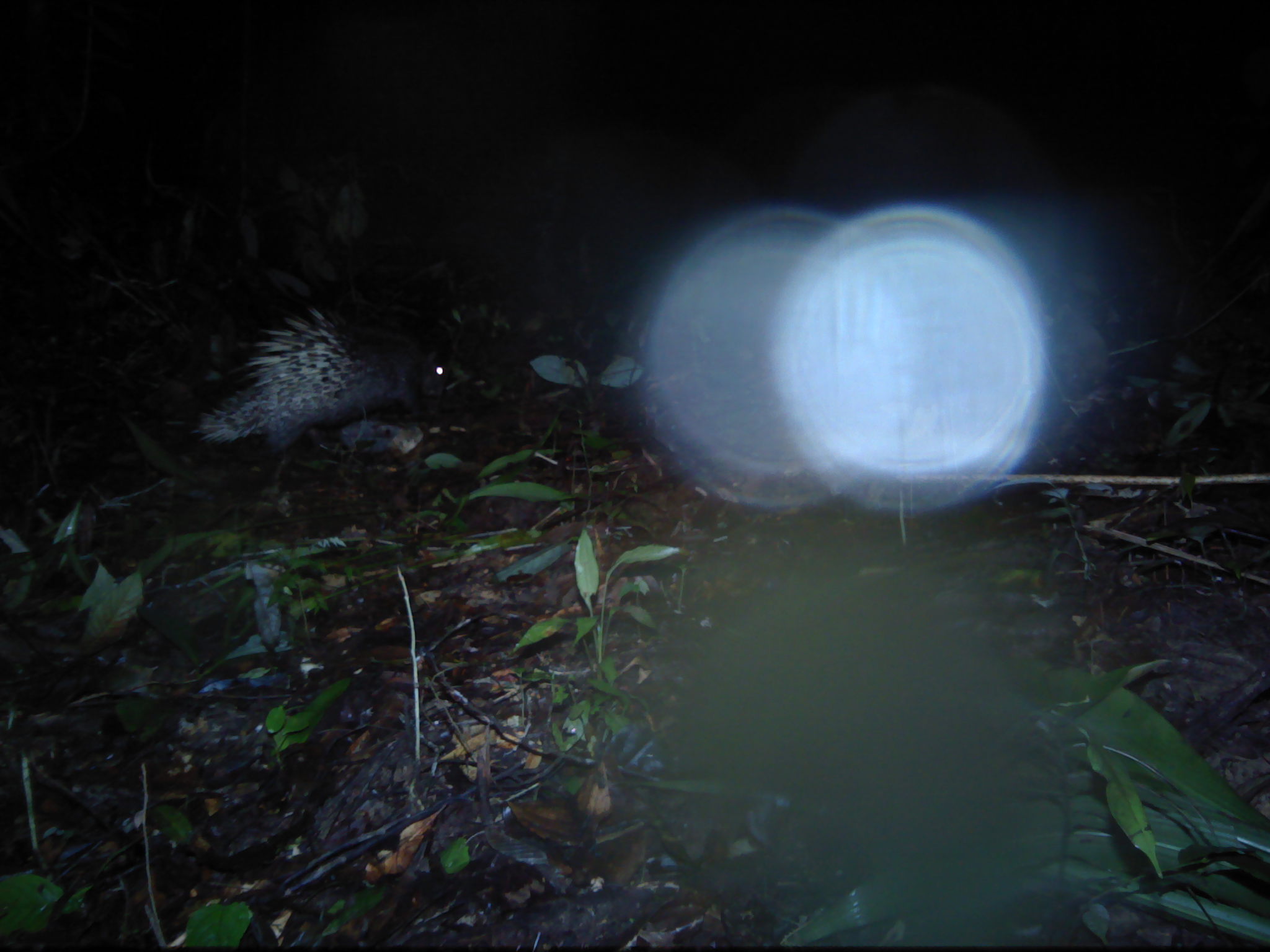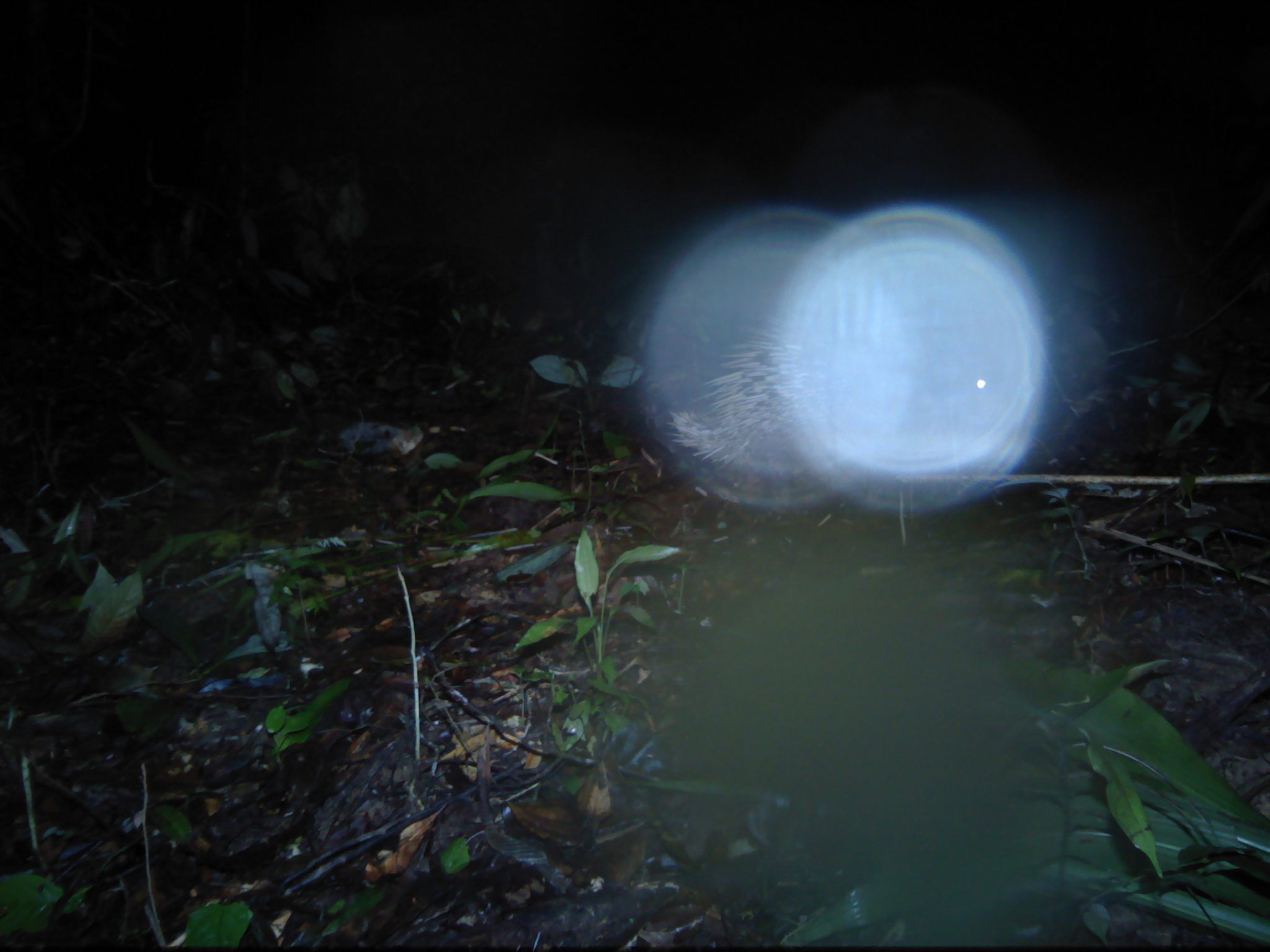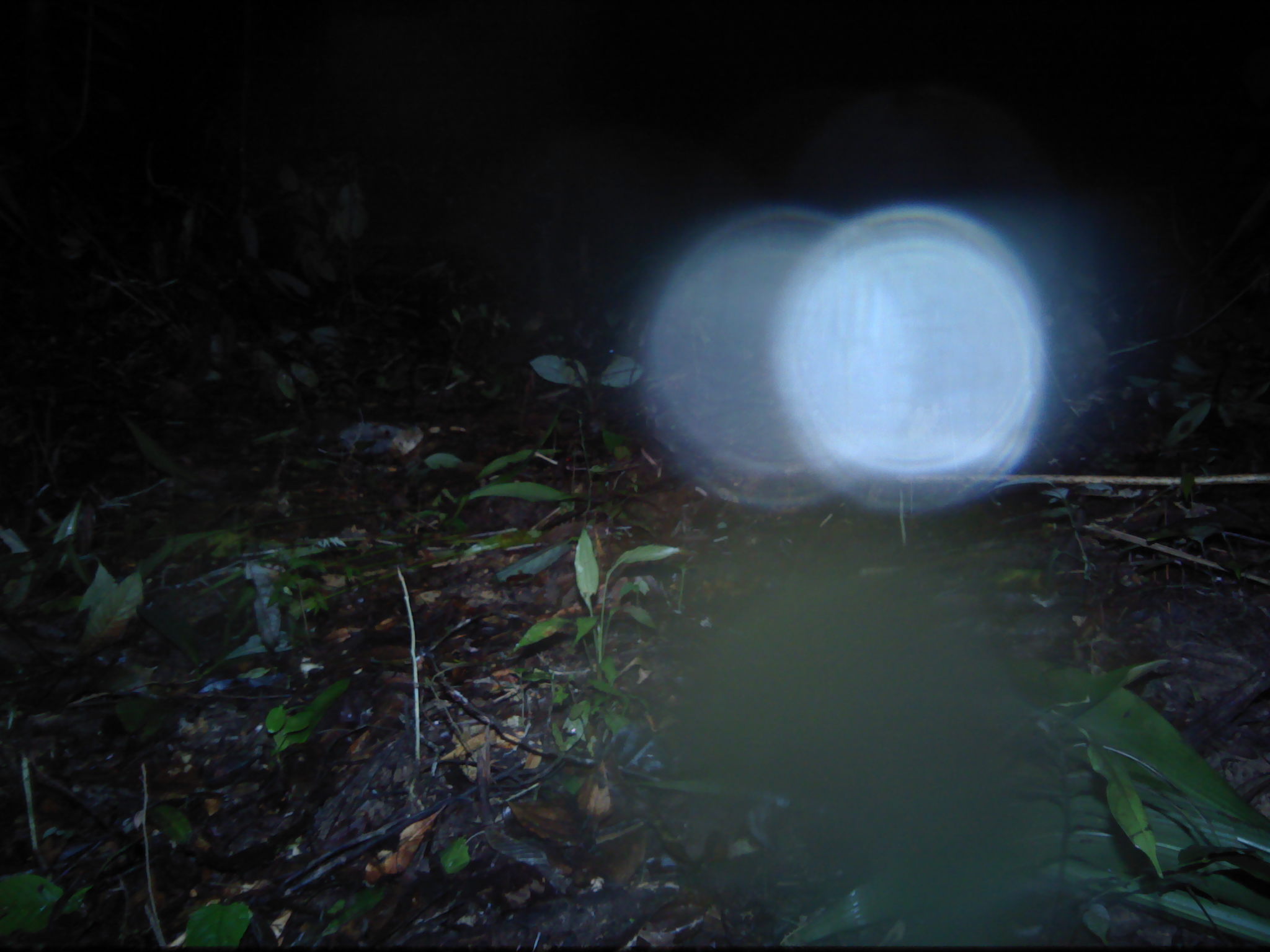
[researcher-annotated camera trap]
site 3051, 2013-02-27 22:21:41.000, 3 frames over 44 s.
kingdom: Animalia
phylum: Chordata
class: Mammalia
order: Rodentia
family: Hystricidae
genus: Hystrix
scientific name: Hystrix brachyura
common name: east asian porcupine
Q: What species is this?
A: Hystrix brachyura (east asian porcupine).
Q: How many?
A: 1.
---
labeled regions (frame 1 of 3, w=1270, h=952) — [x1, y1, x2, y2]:
hystrix brachyura: [185, 299, 450, 459]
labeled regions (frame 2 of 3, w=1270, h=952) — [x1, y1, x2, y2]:
hystrix brachyura: [662, 306, 989, 470]